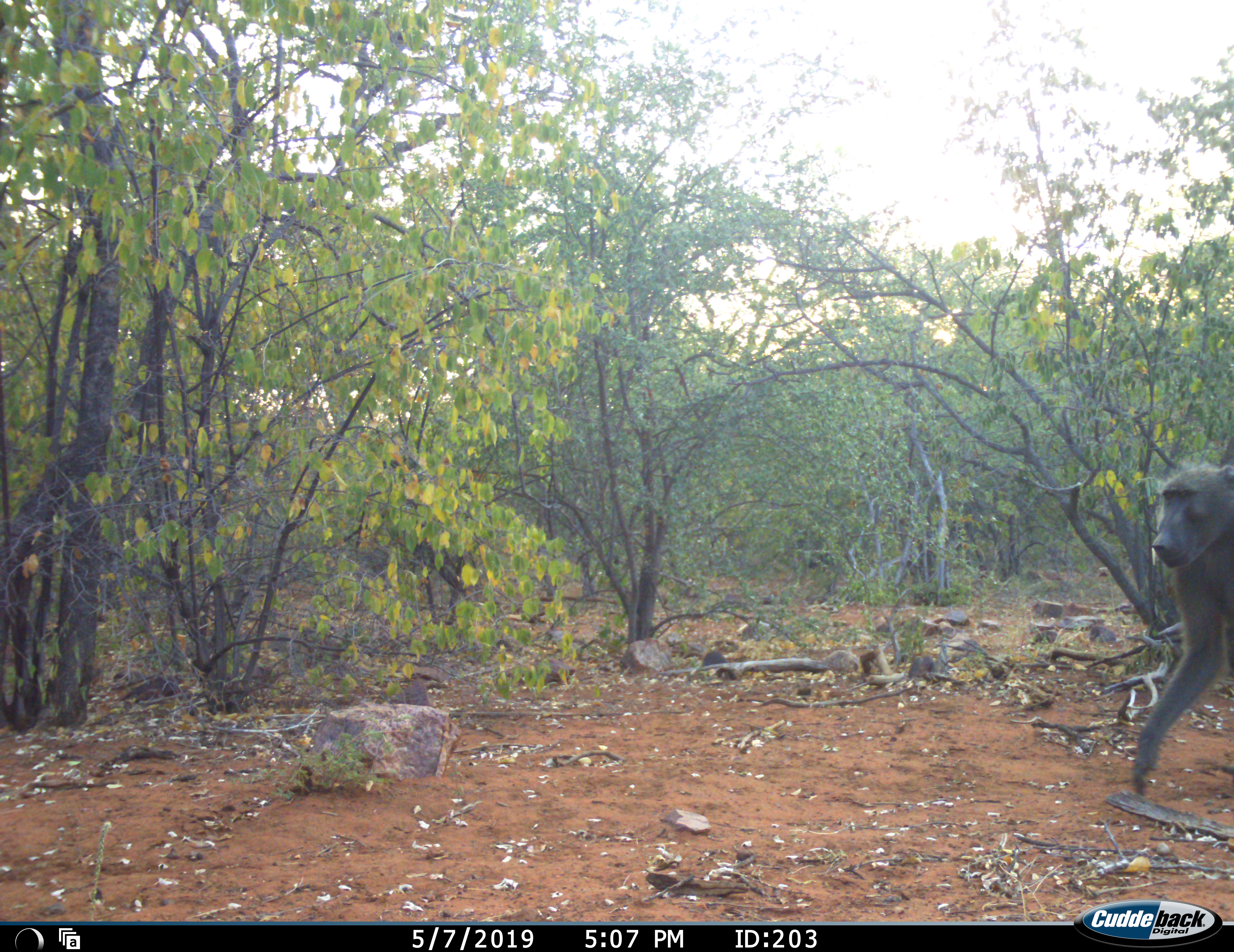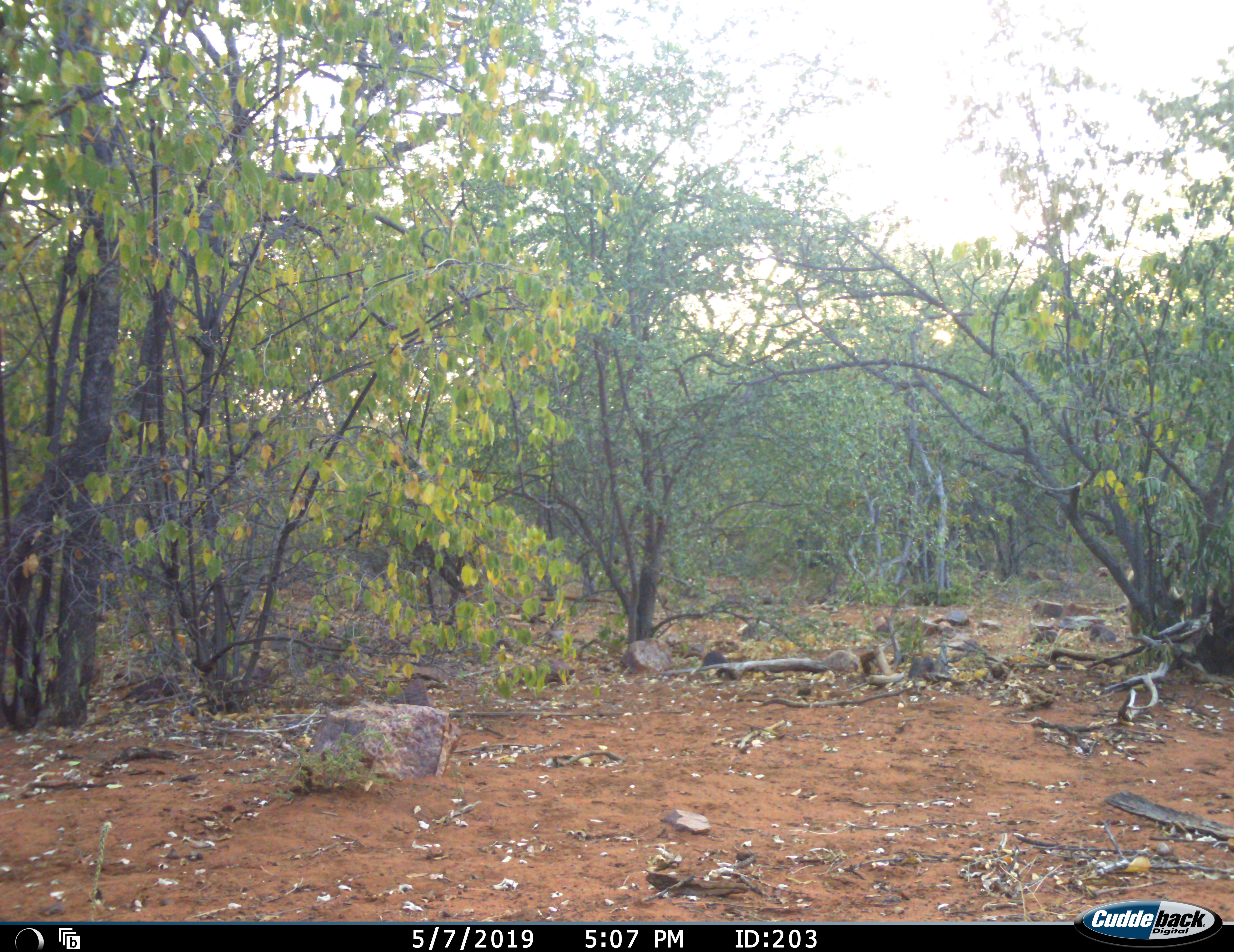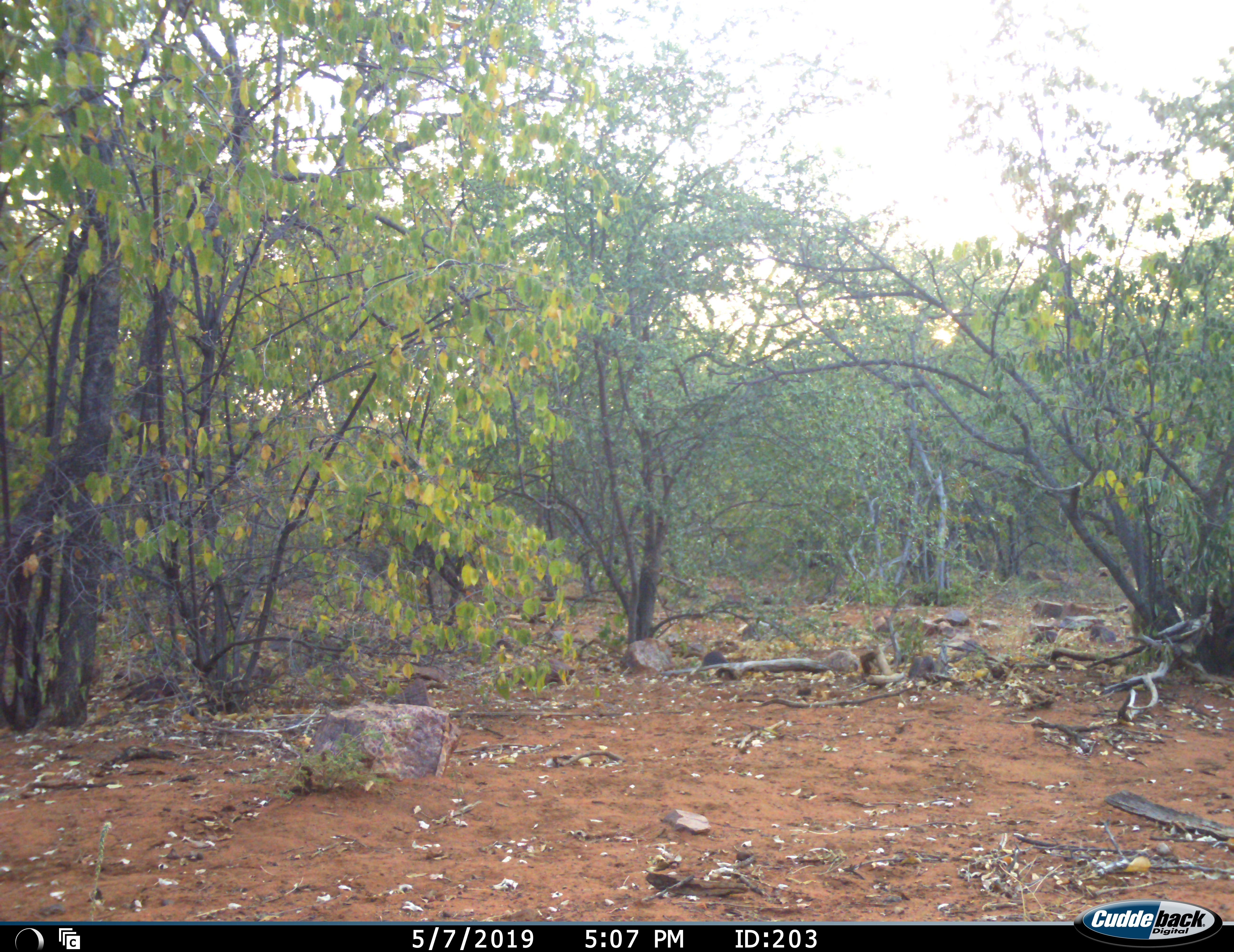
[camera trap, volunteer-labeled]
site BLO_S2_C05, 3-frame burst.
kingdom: Animalia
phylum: Chordata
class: Mammalia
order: Primates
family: Cercopithecidae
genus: Papio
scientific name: Papio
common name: baboon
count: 1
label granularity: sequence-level